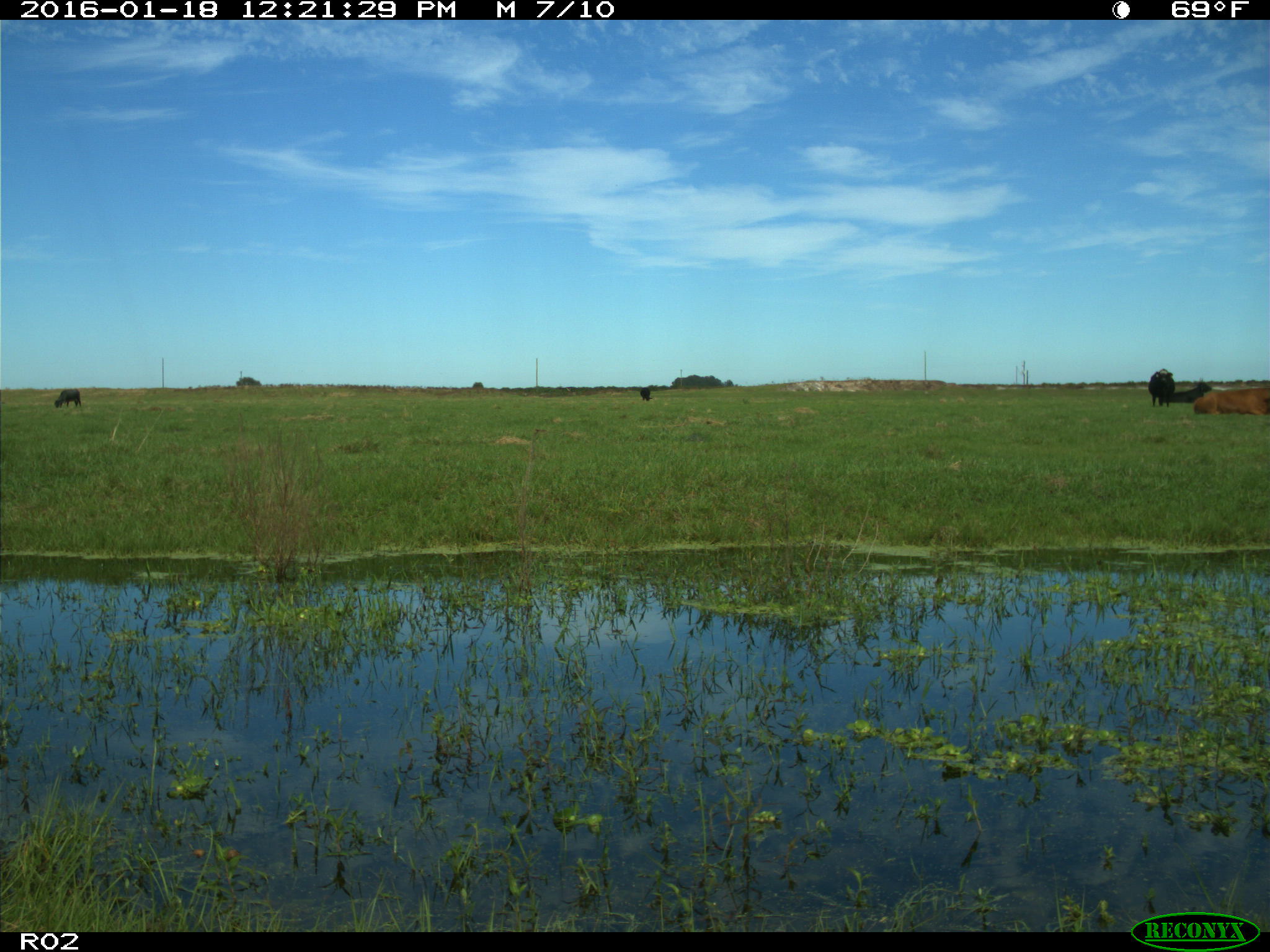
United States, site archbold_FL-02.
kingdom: Animalia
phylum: Chordata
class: Mammalia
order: Artiodactyla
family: Bovidae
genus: Bos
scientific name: Bos taurus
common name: domestic cow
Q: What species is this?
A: Bos taurus (domestic cow).